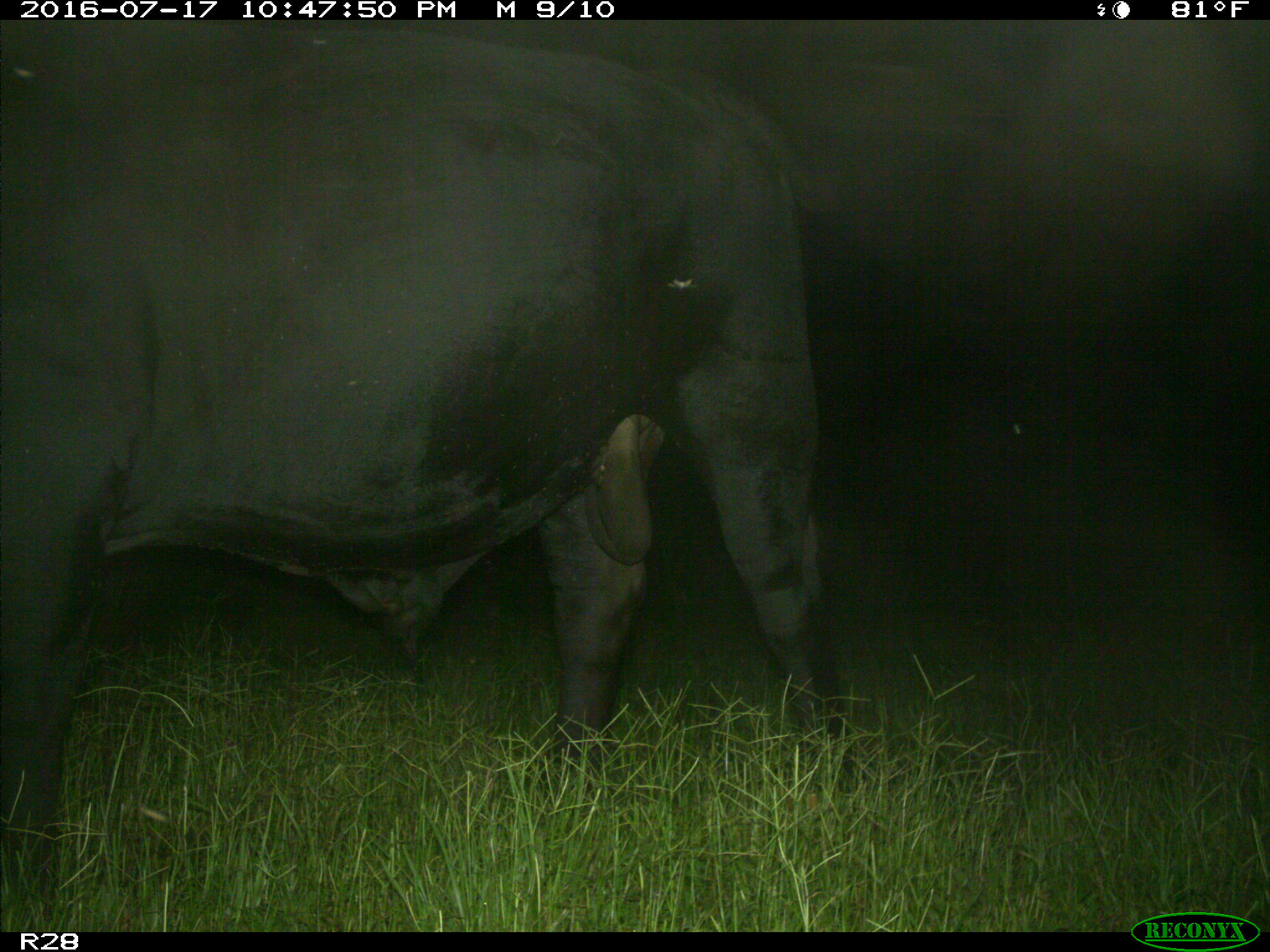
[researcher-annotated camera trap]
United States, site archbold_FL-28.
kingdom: Animalia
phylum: Chordata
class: Mammalia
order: Artiodactyla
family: Bovidae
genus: Bos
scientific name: Bos taurus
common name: domestic cow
Bos taurus (domestic cow).